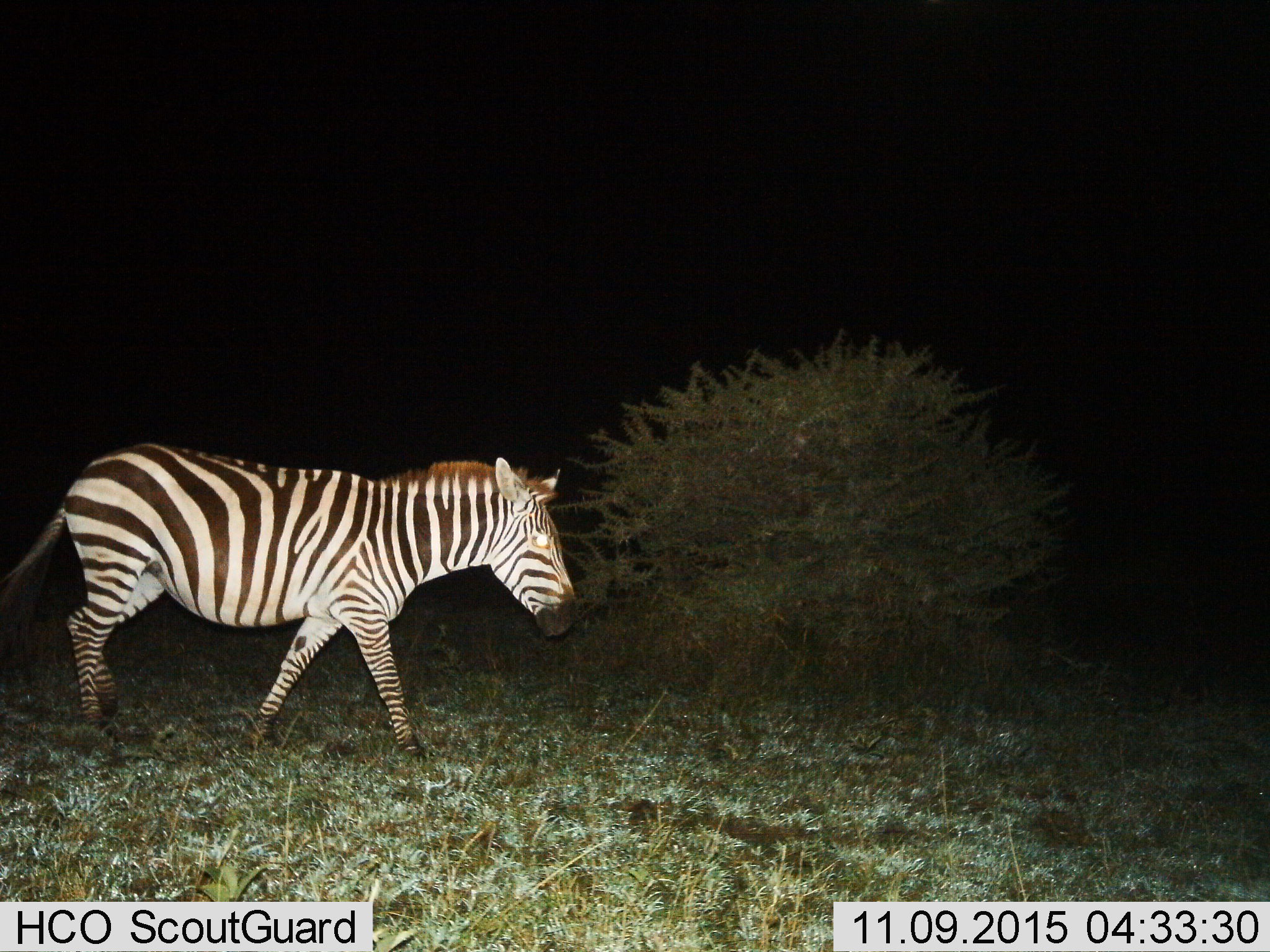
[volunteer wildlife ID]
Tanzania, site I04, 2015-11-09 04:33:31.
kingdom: Animalia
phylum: Chordata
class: Mammalia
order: Perissodactyla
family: Equidae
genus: Equus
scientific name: Equus quagga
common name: plains zebra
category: zebra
Zebra (plains zebra) (Equus quagga), count 1. Behavior (volunteer vote fractions): standing 0%, resting 0%, moving 100%, interacting 0%. Young present (vote fraction): 0%. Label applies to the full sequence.